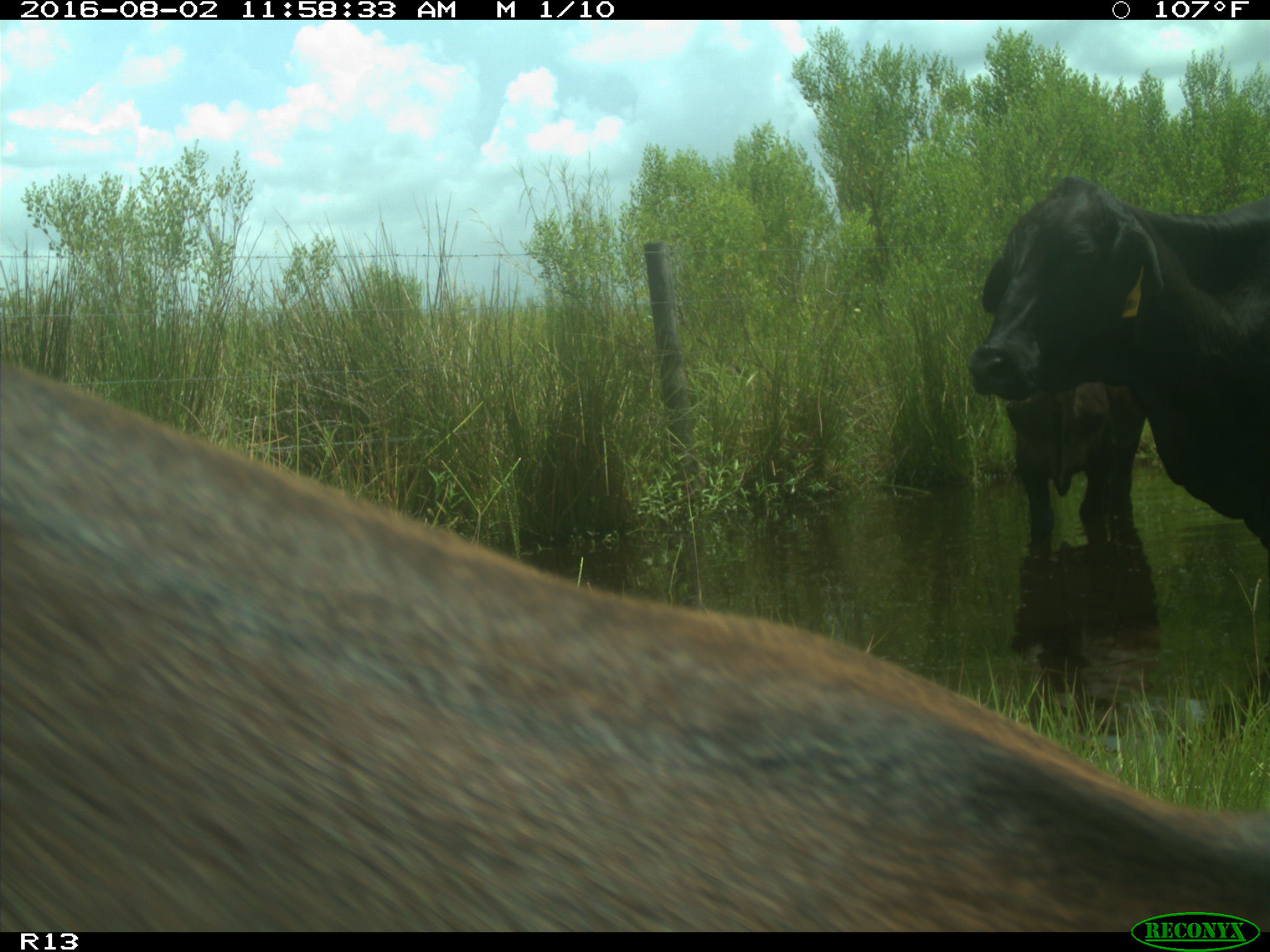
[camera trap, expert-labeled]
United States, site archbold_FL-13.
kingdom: Animalia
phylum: Chordata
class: Mammalia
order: Artiodactyla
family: Bovidae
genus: Bos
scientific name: Bos taurus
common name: domestic cow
Bos taurus (domestic cow).